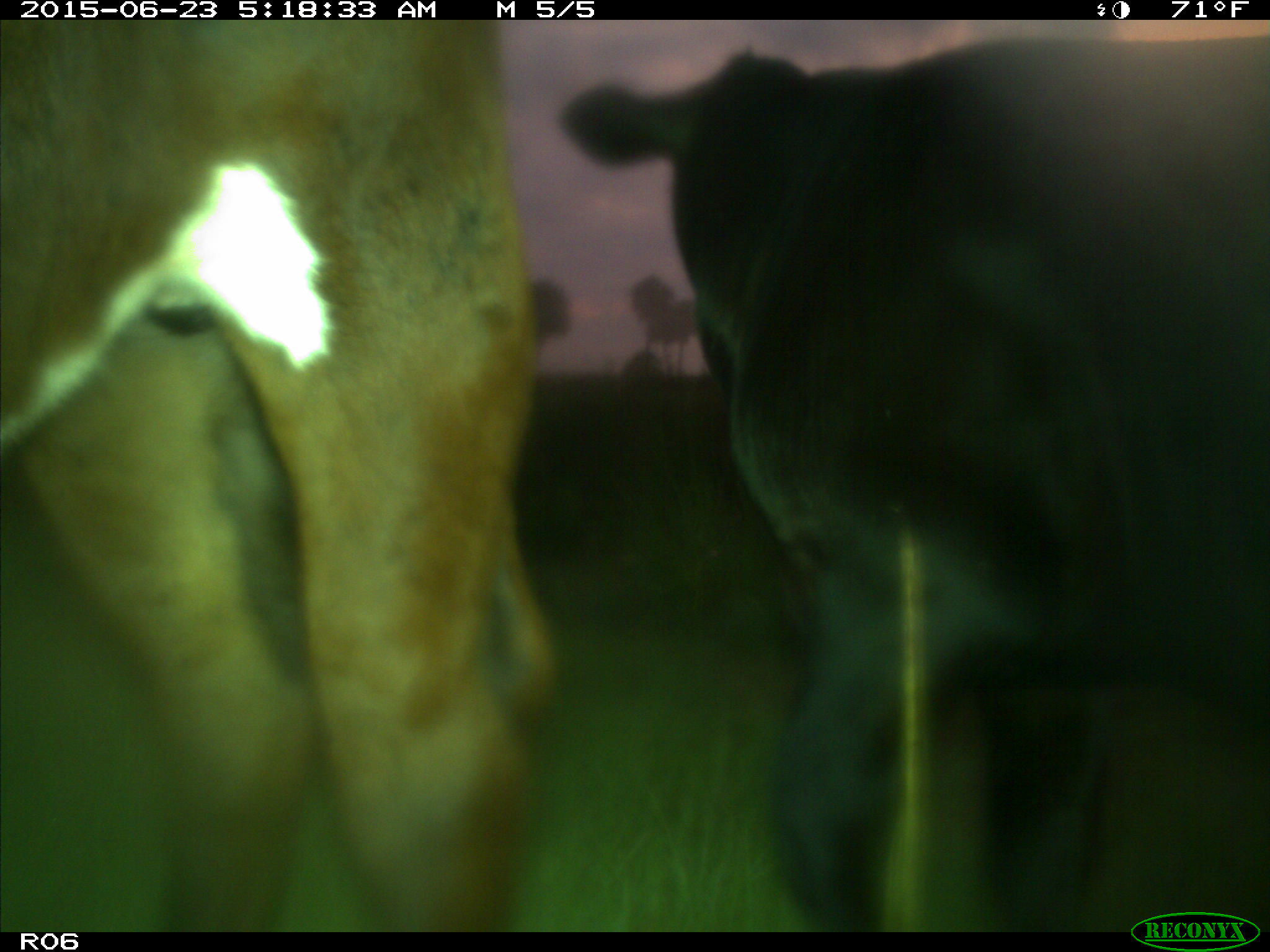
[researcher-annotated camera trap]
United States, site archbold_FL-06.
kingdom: Animalia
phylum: Chordata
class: Mammalia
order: Artiodactyla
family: Bovidae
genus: Bos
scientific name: Bos taurus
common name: domestic cow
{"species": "Bos taurus (domestic cow)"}